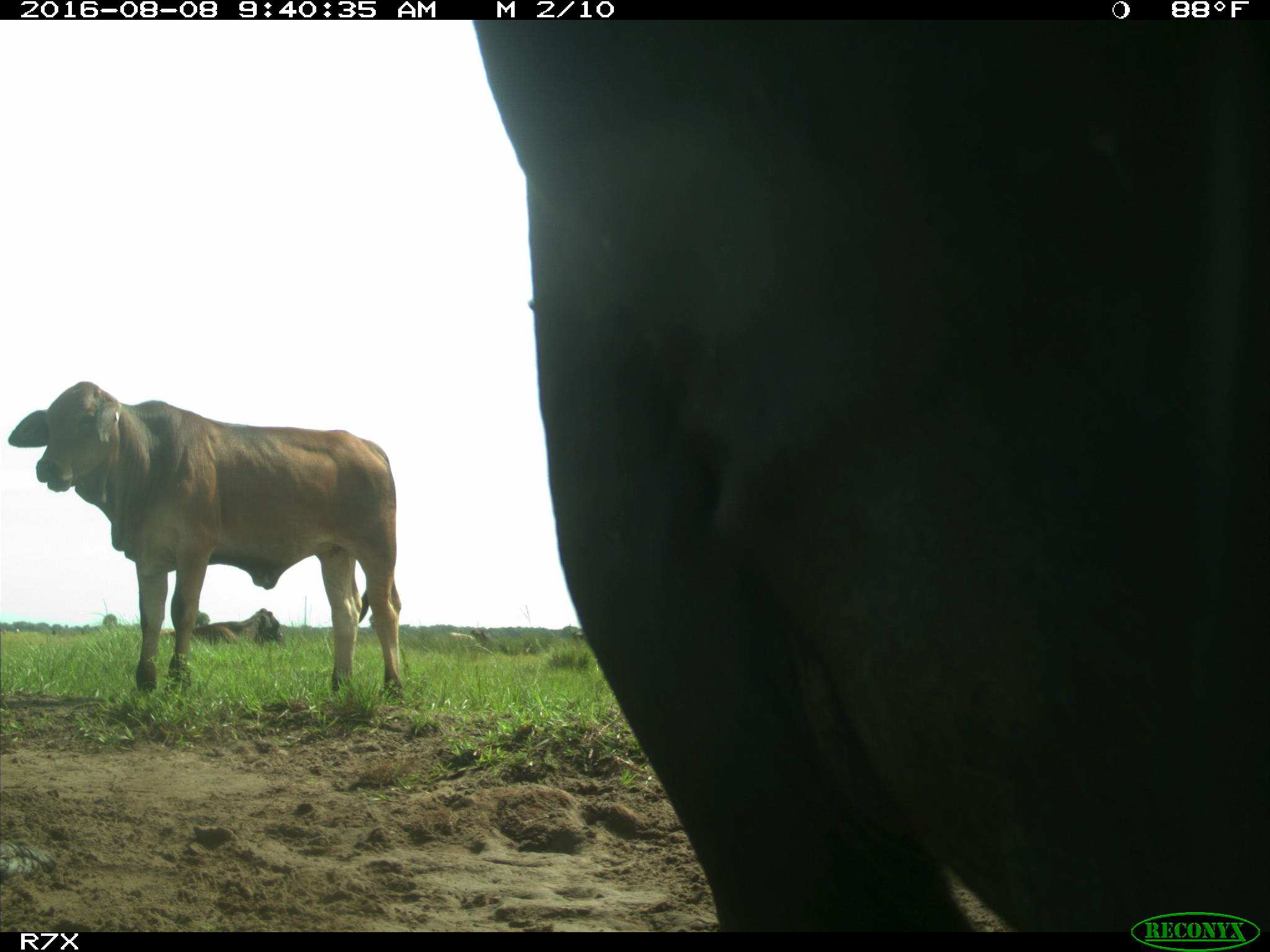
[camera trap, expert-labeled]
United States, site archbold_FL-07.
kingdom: Animalia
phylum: Chordata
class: Mammalia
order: Artiodactyla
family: Bovidae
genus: Bos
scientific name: Bos taurus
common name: domestic cow